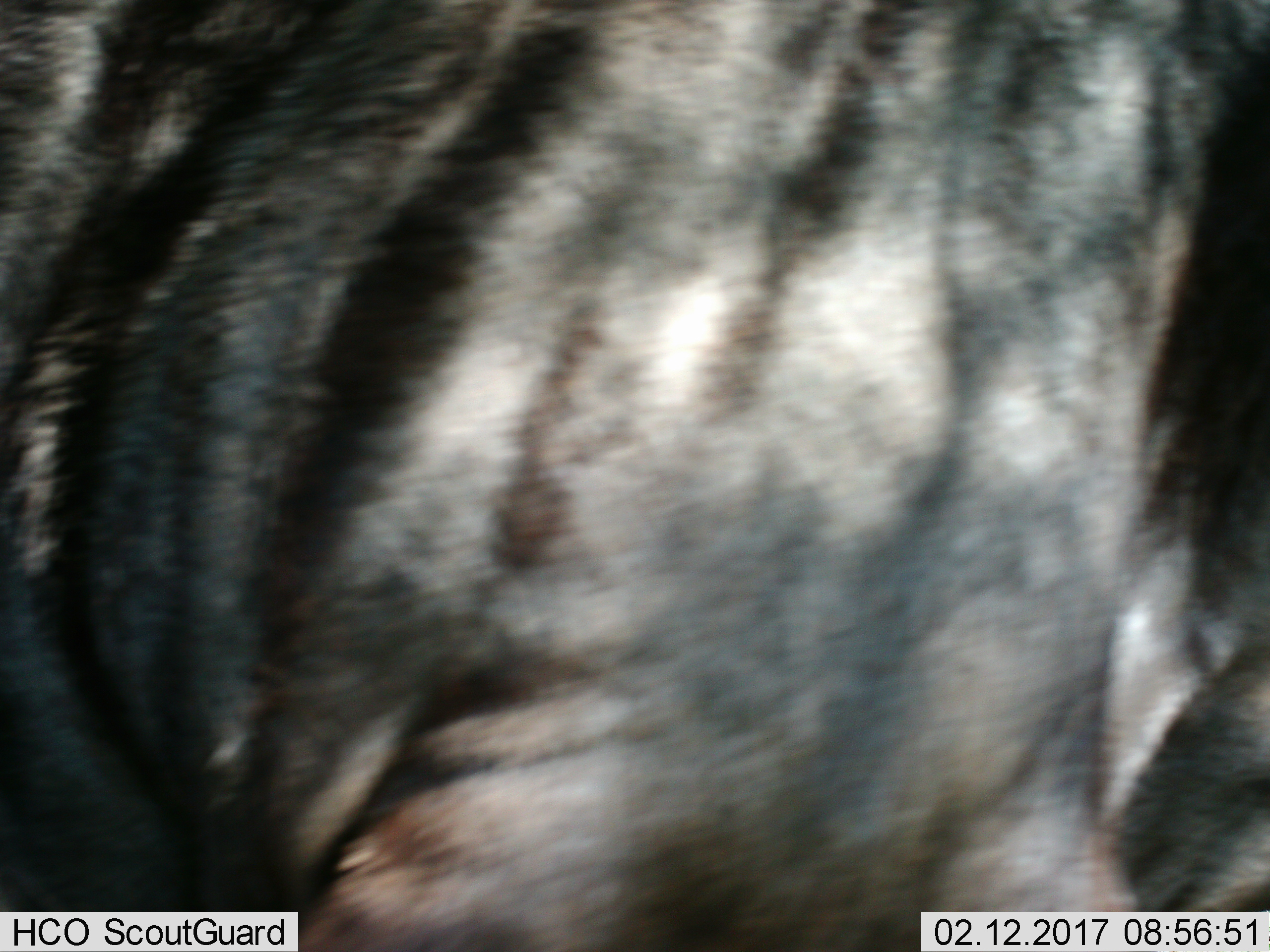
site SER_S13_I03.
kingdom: Animalia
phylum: Chordata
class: Mammalia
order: Artiodactyla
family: Bovidae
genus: Connochaetes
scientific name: Connochaetes taurinus taurinus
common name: blue wildebeest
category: wildebeestblue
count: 1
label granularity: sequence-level